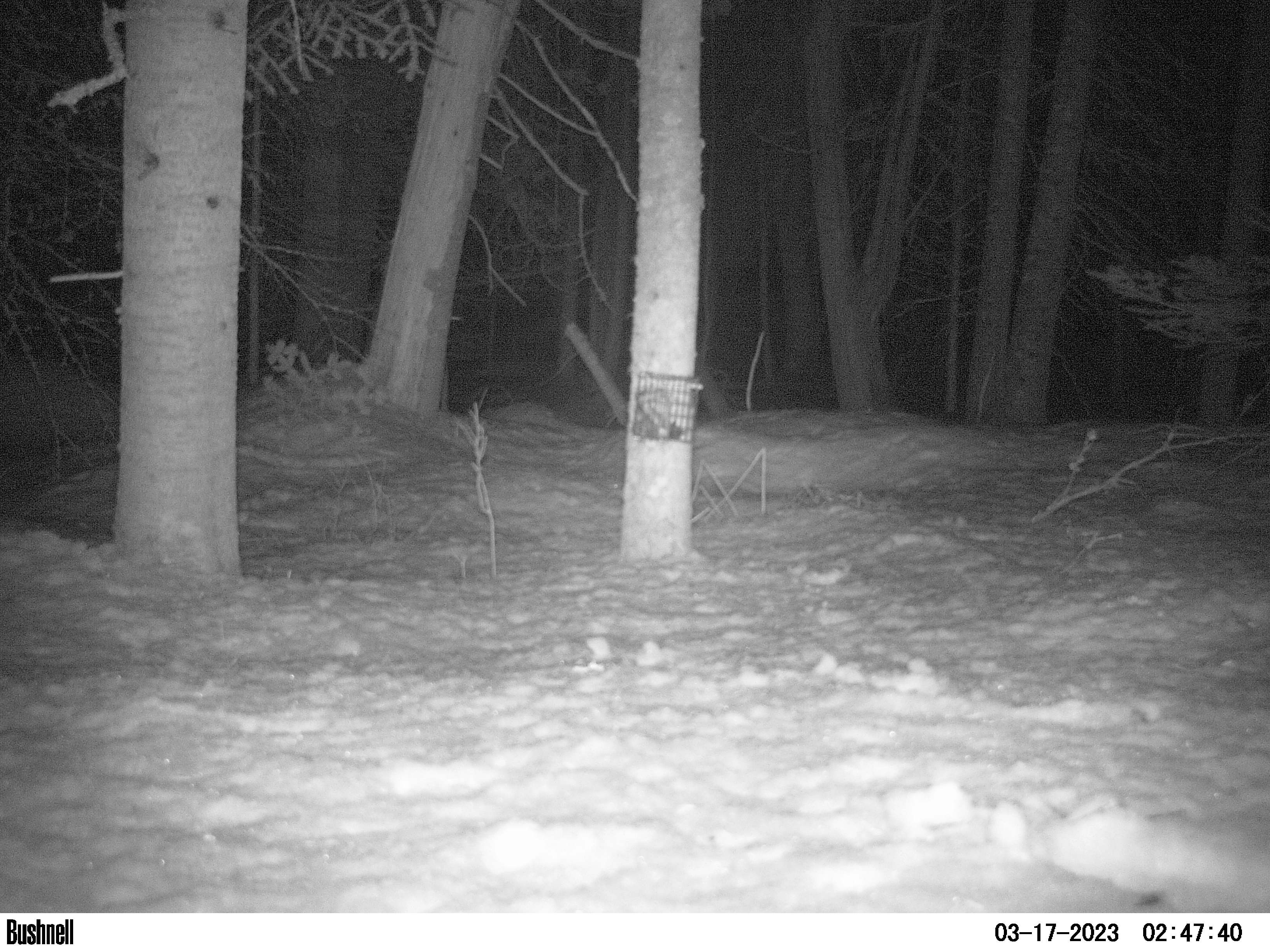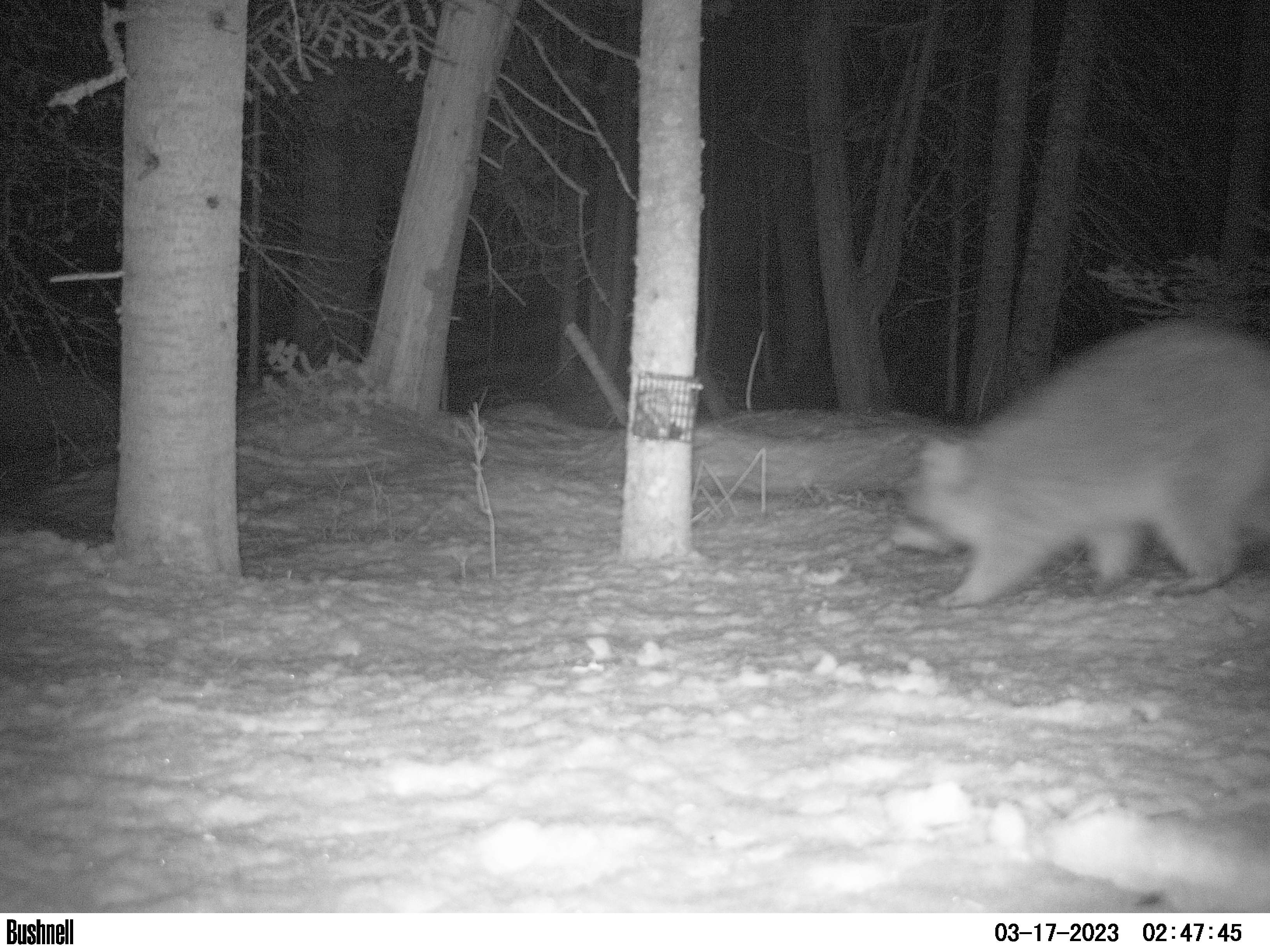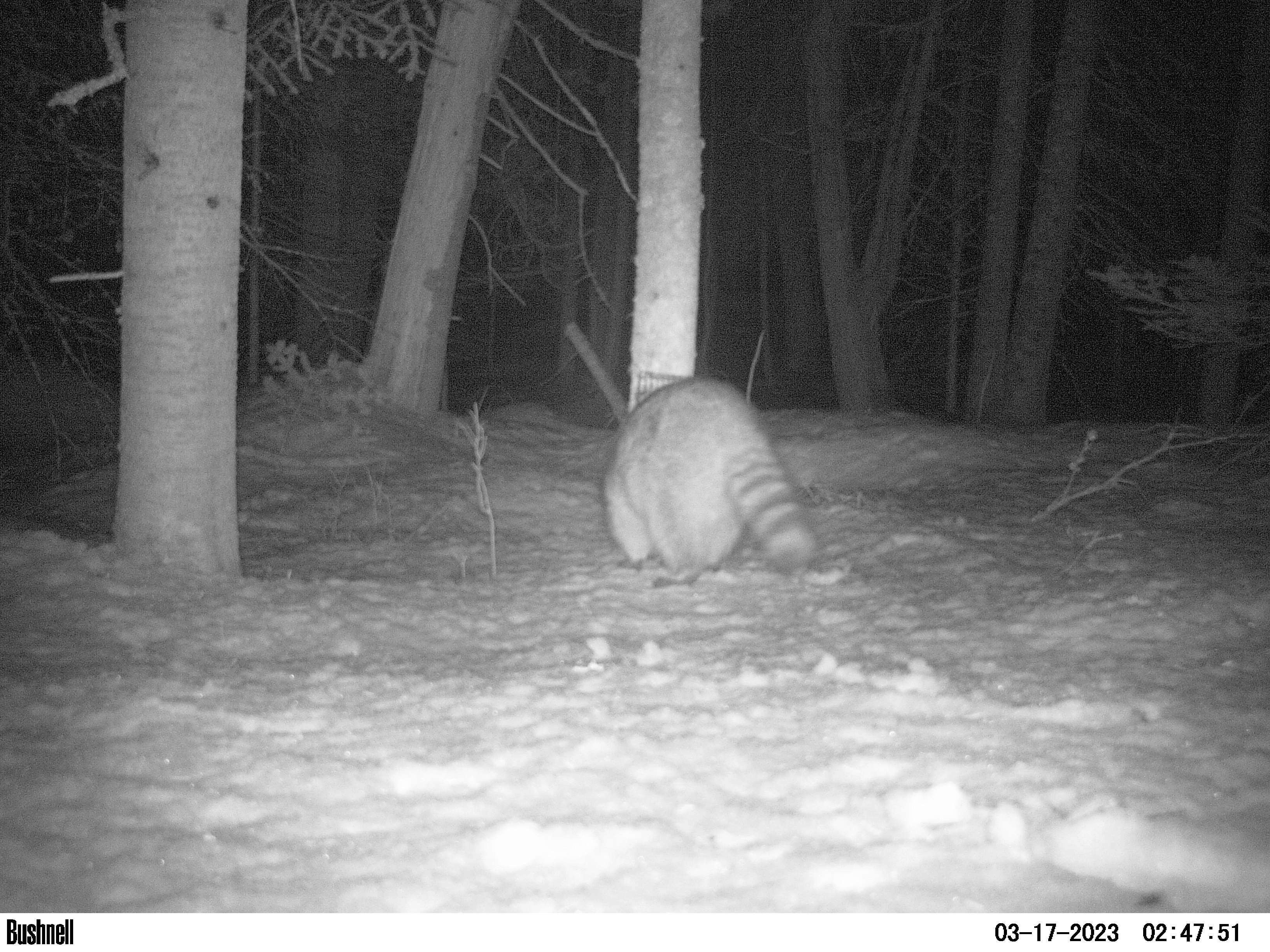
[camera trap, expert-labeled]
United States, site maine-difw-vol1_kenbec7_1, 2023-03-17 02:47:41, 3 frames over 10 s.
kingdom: Animalia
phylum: Chordata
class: Mammalia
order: Carnivora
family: Procyonidae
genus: Procyon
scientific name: Procyon lotor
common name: raccoon